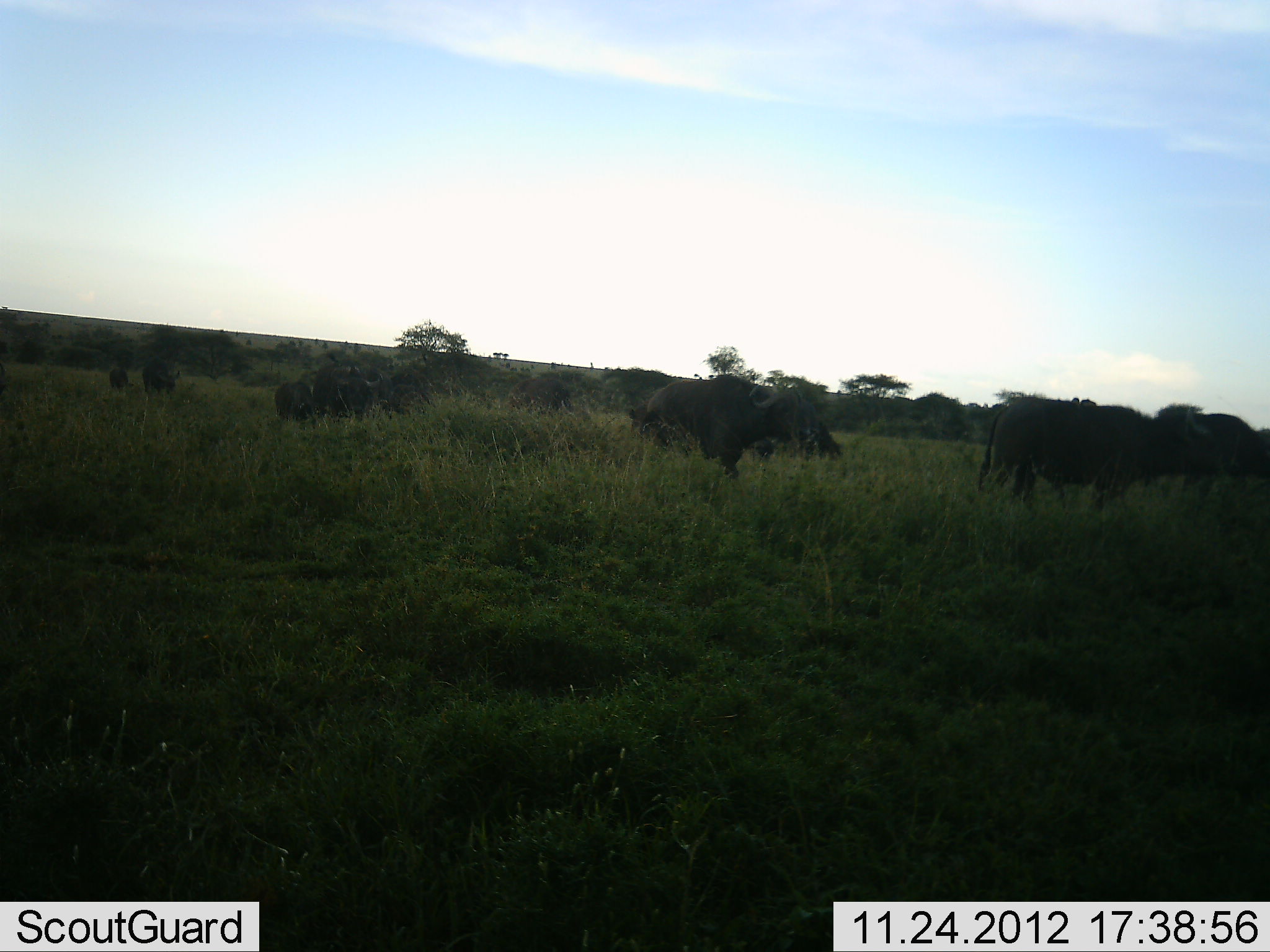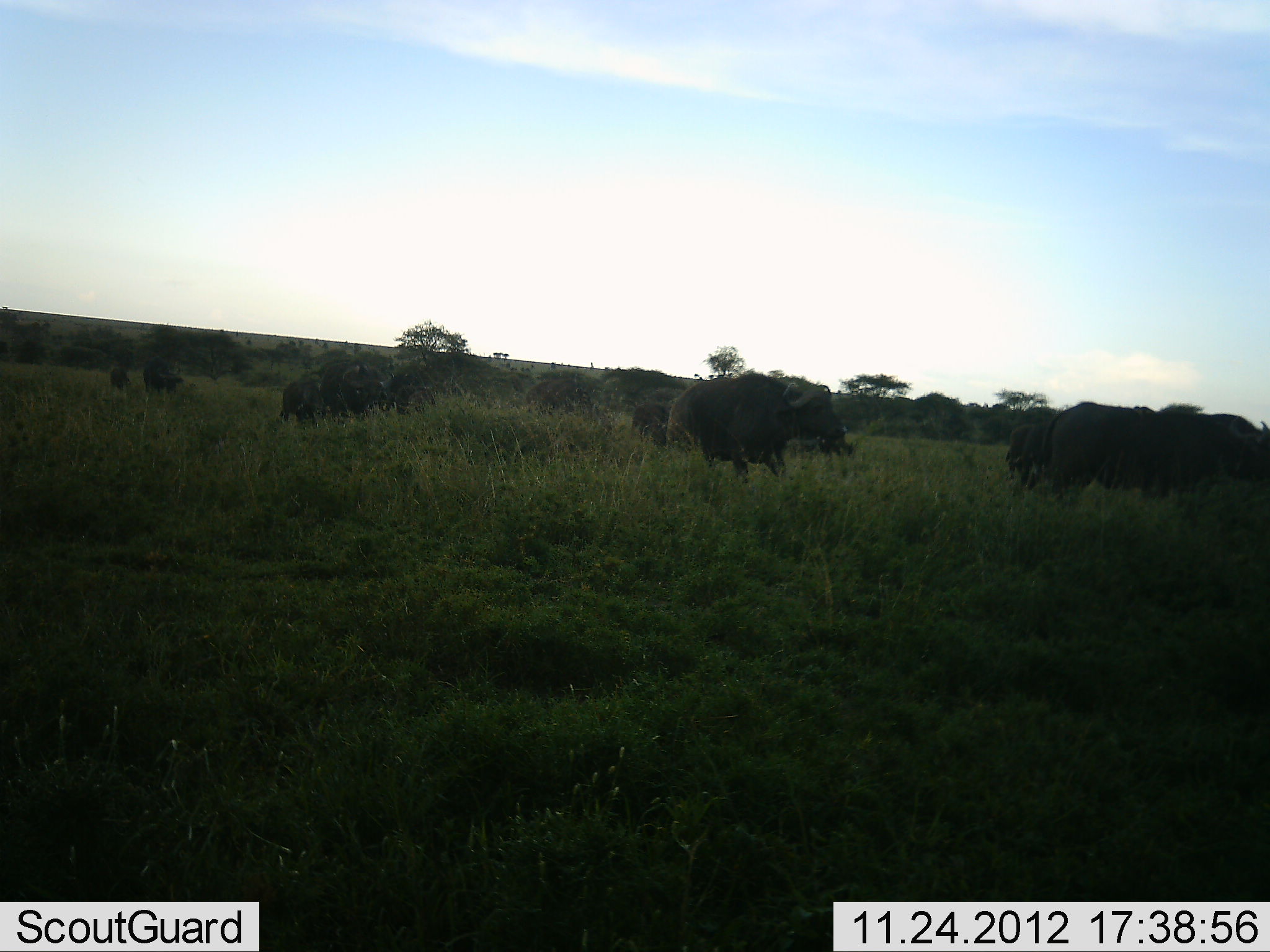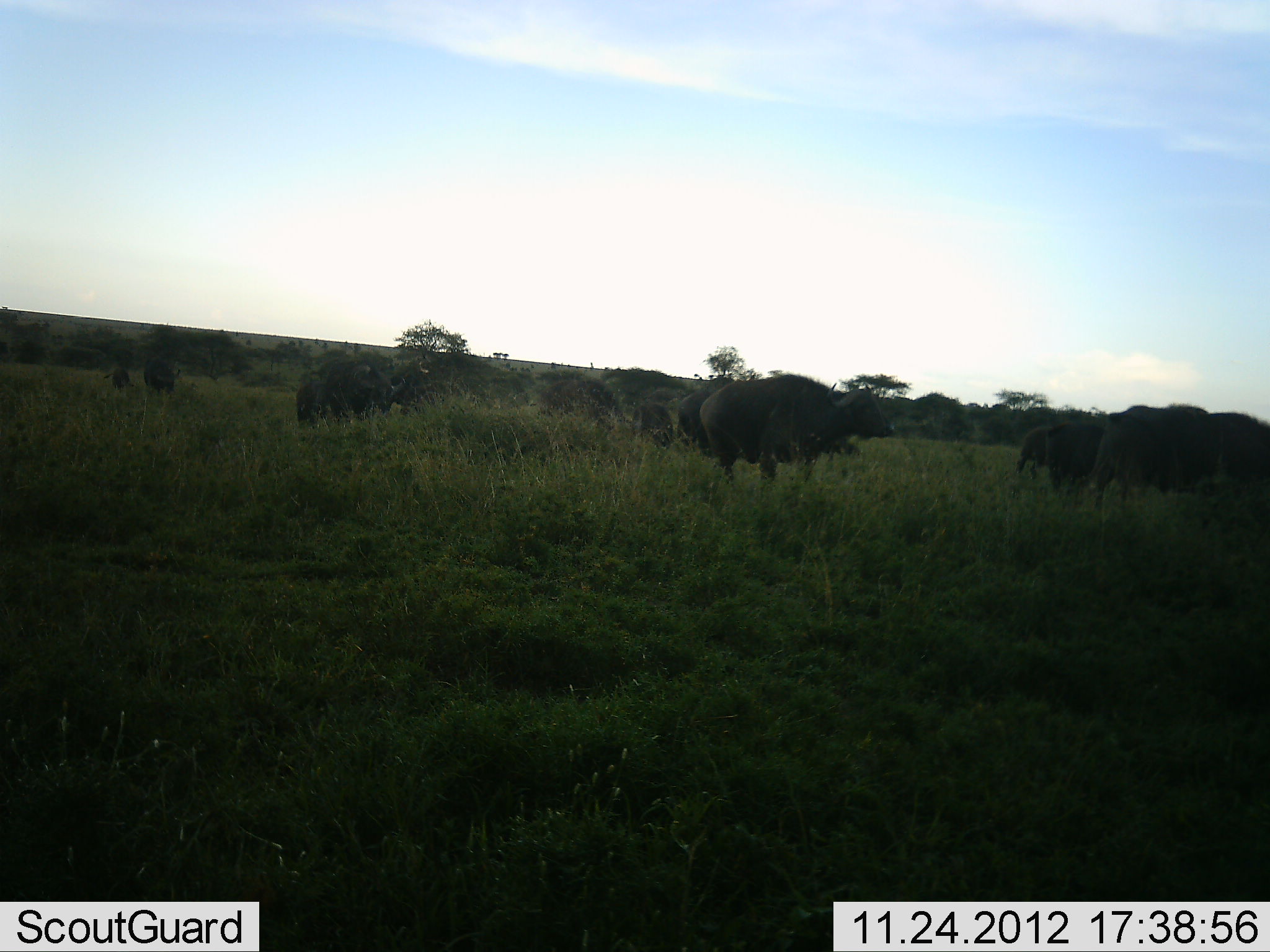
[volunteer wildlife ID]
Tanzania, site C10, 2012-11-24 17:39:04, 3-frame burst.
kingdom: Animalia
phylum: Chordata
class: Mammalia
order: Artiodactyla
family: Bovidae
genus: Syncerus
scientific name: Syncerus caffer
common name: cape buffalo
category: buffalo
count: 7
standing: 50%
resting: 0%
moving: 50%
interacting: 0%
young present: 10%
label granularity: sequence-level